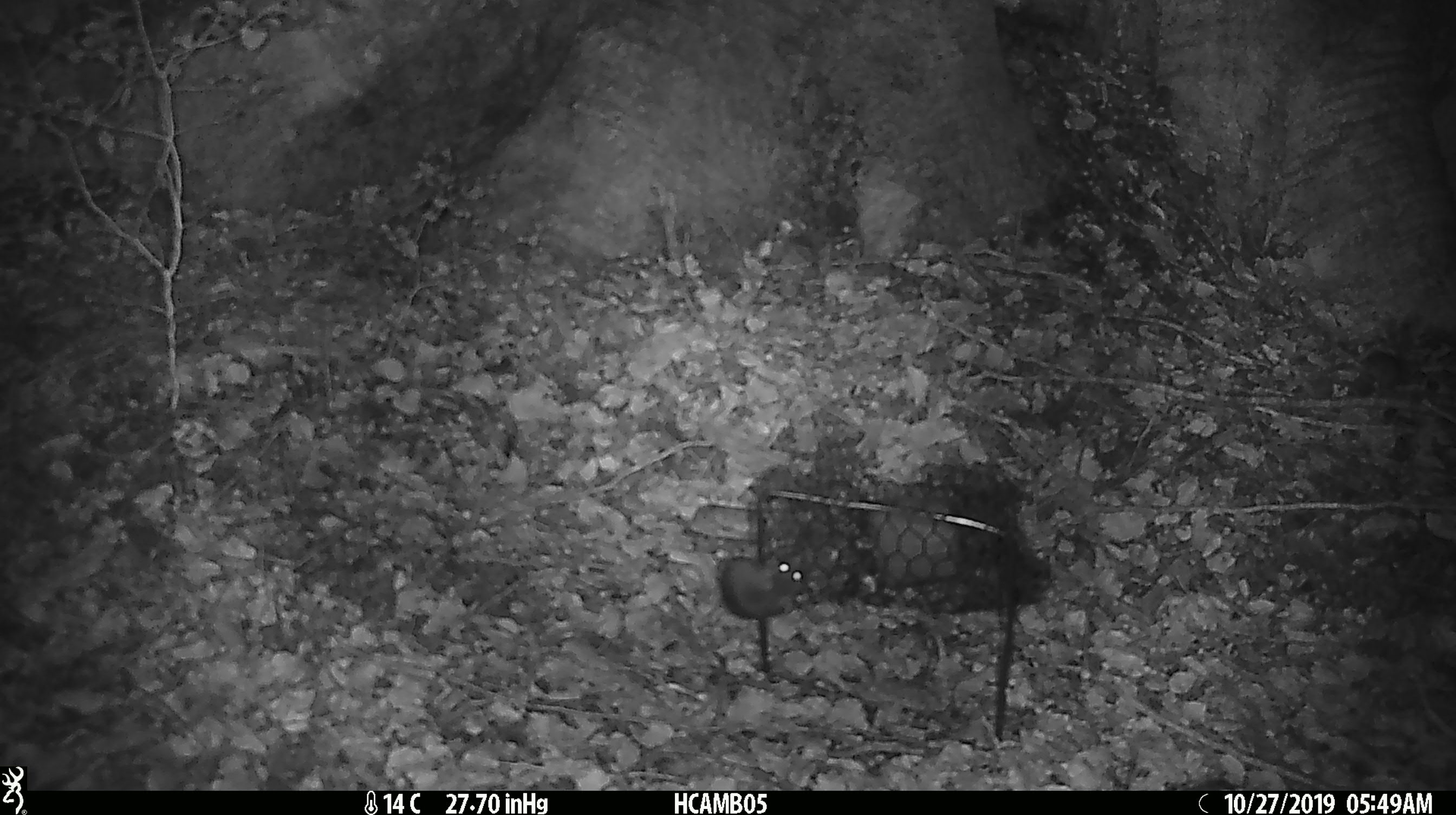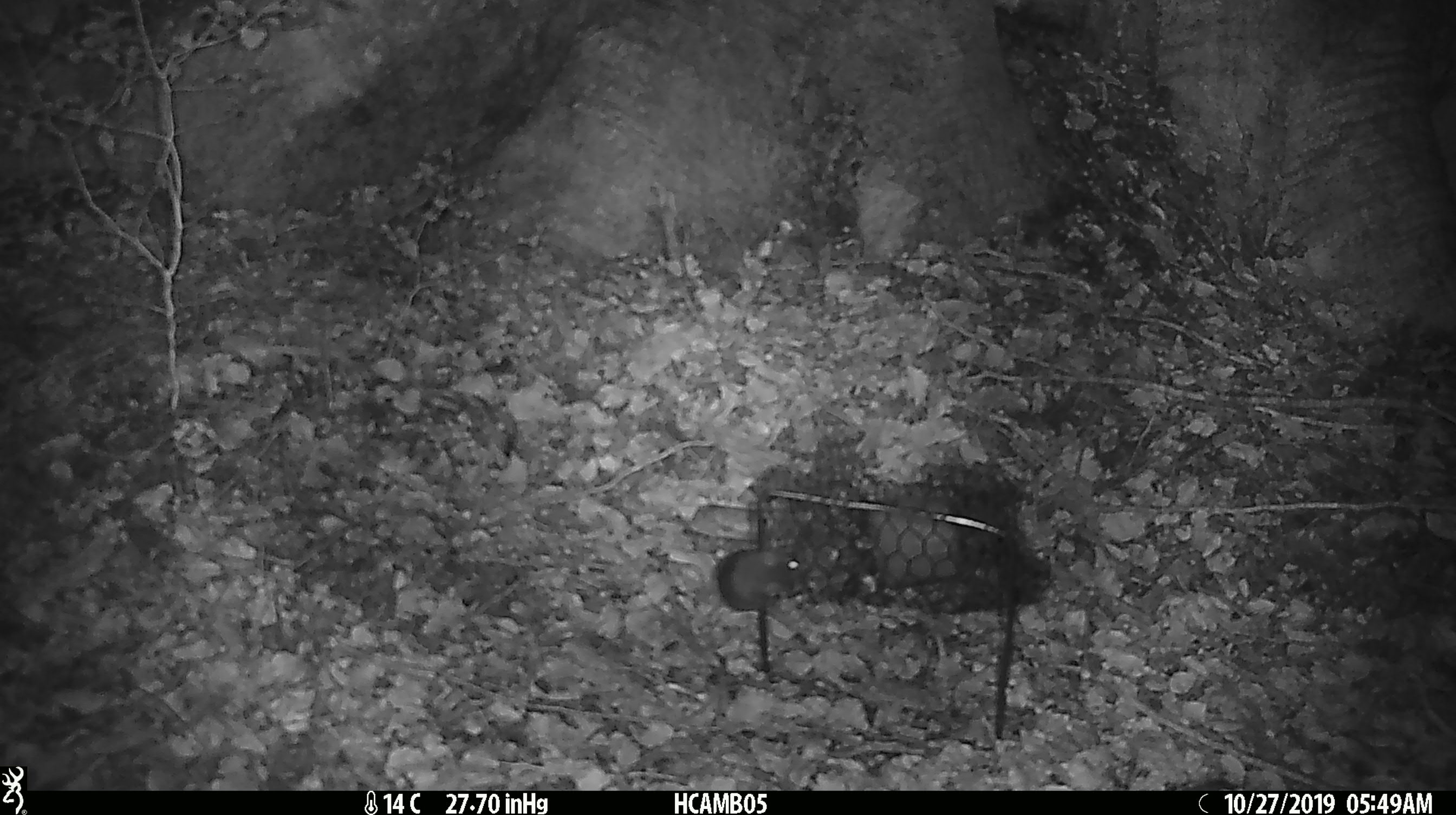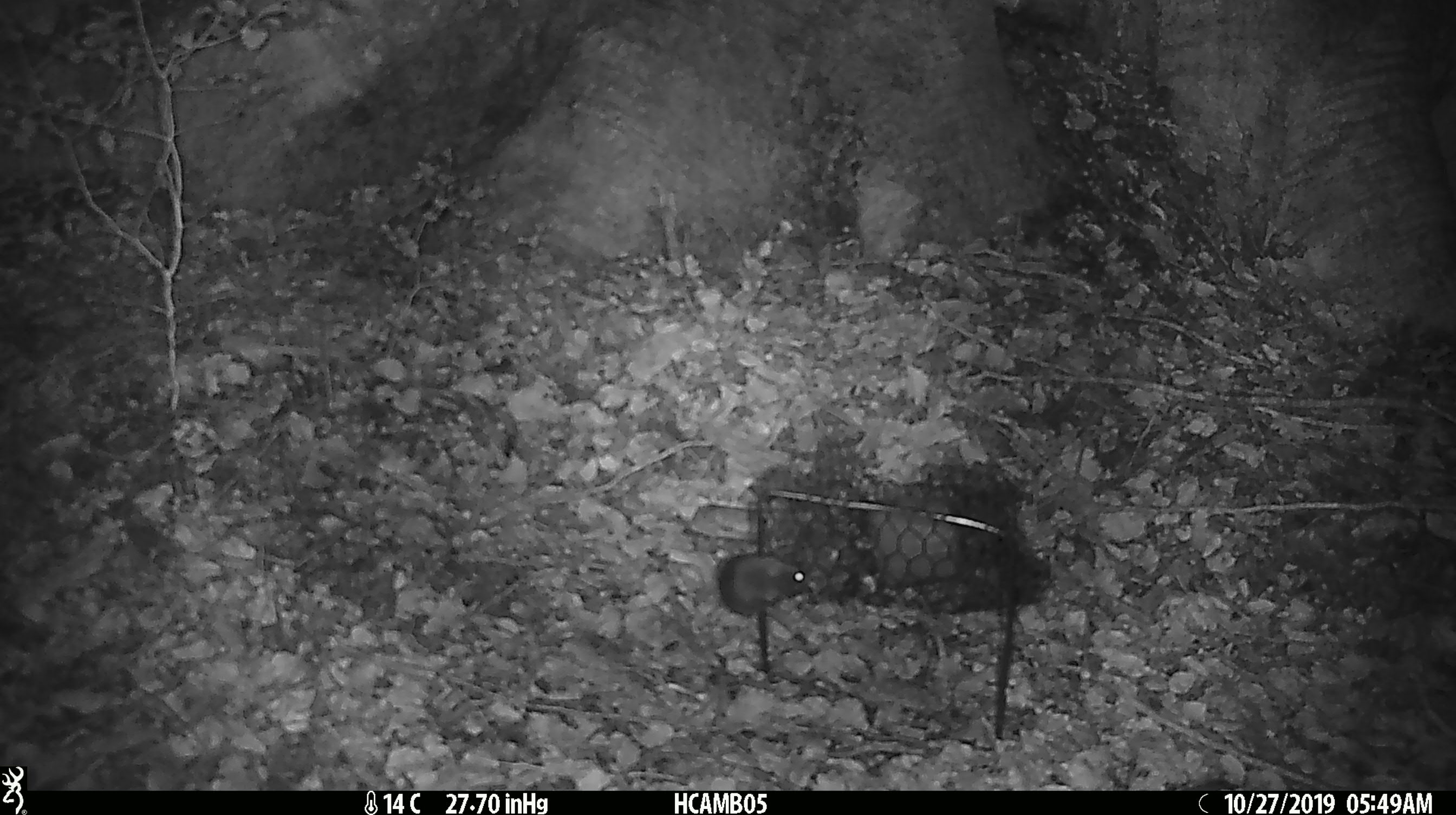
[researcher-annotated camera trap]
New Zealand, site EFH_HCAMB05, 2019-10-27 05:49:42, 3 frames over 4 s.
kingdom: Animalia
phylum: Chordata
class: Mammalia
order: Rodentia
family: Muridae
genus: Mus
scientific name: Mus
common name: mouse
Mouse (Mus).